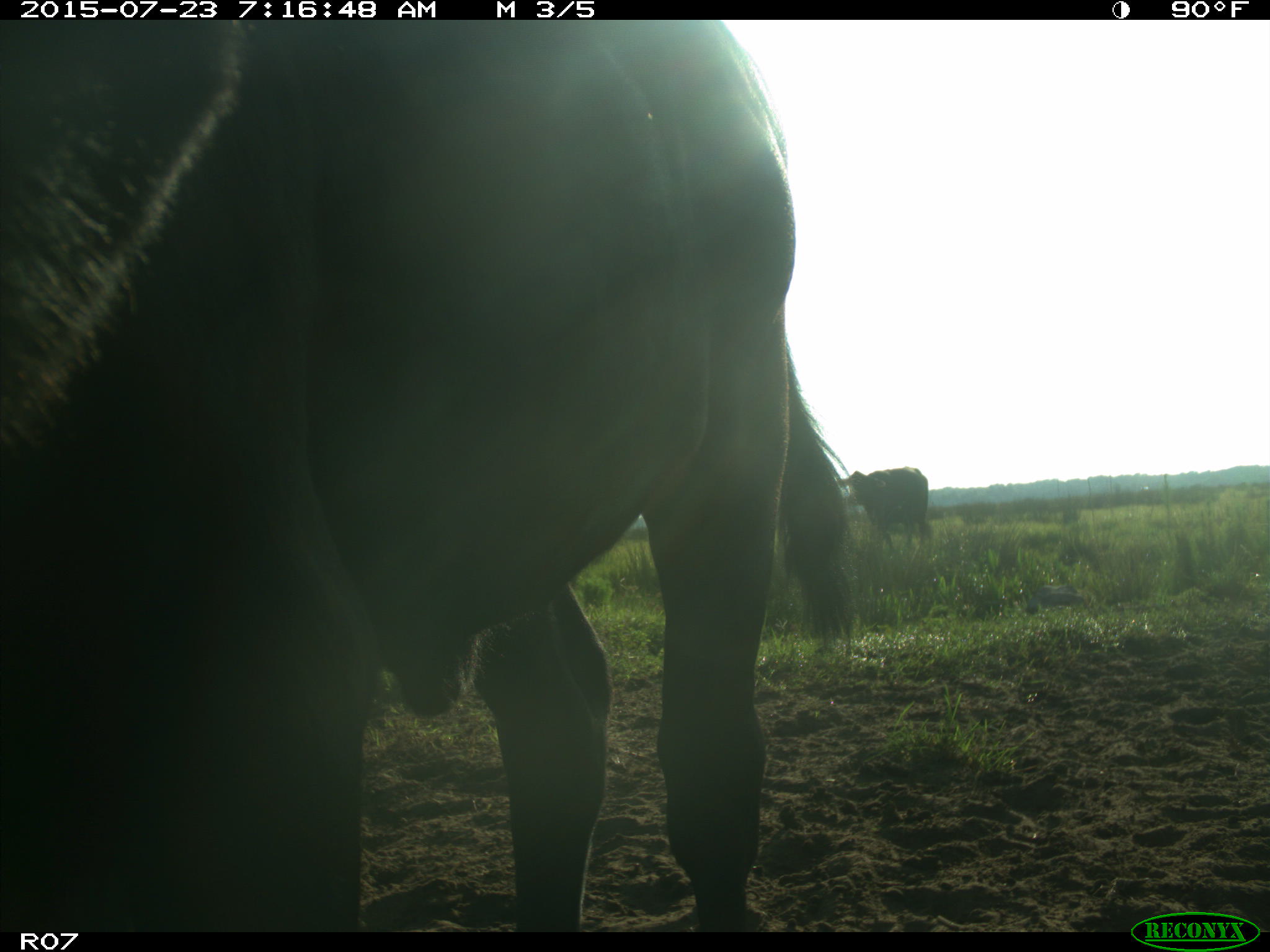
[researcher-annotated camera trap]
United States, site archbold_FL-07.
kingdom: Animalia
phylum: Chordata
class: Mammalia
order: Artiodactyla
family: Bovidae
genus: Bos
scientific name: Bos taurus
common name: domestic cow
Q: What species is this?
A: Bos taurus (domestic cow).